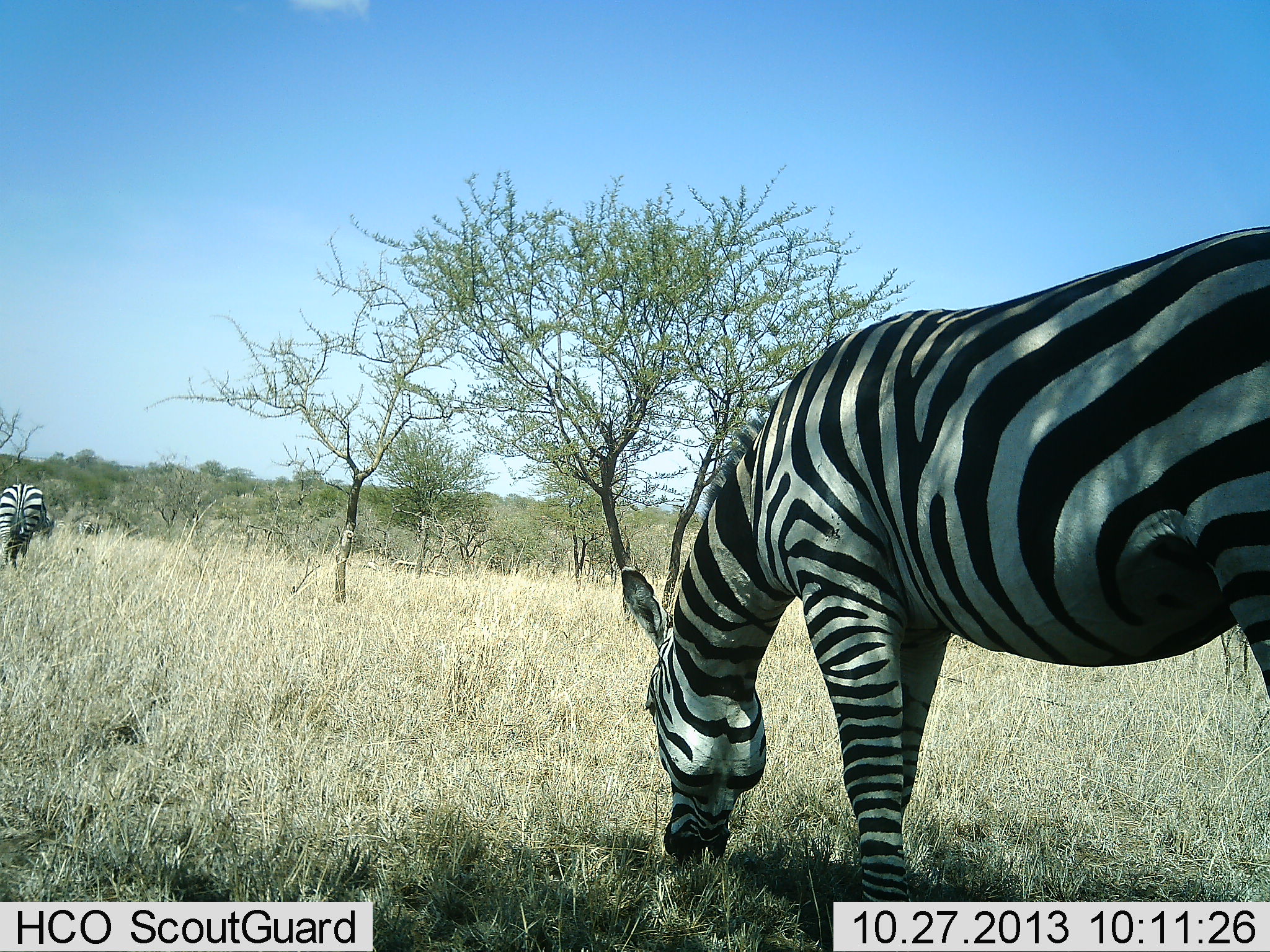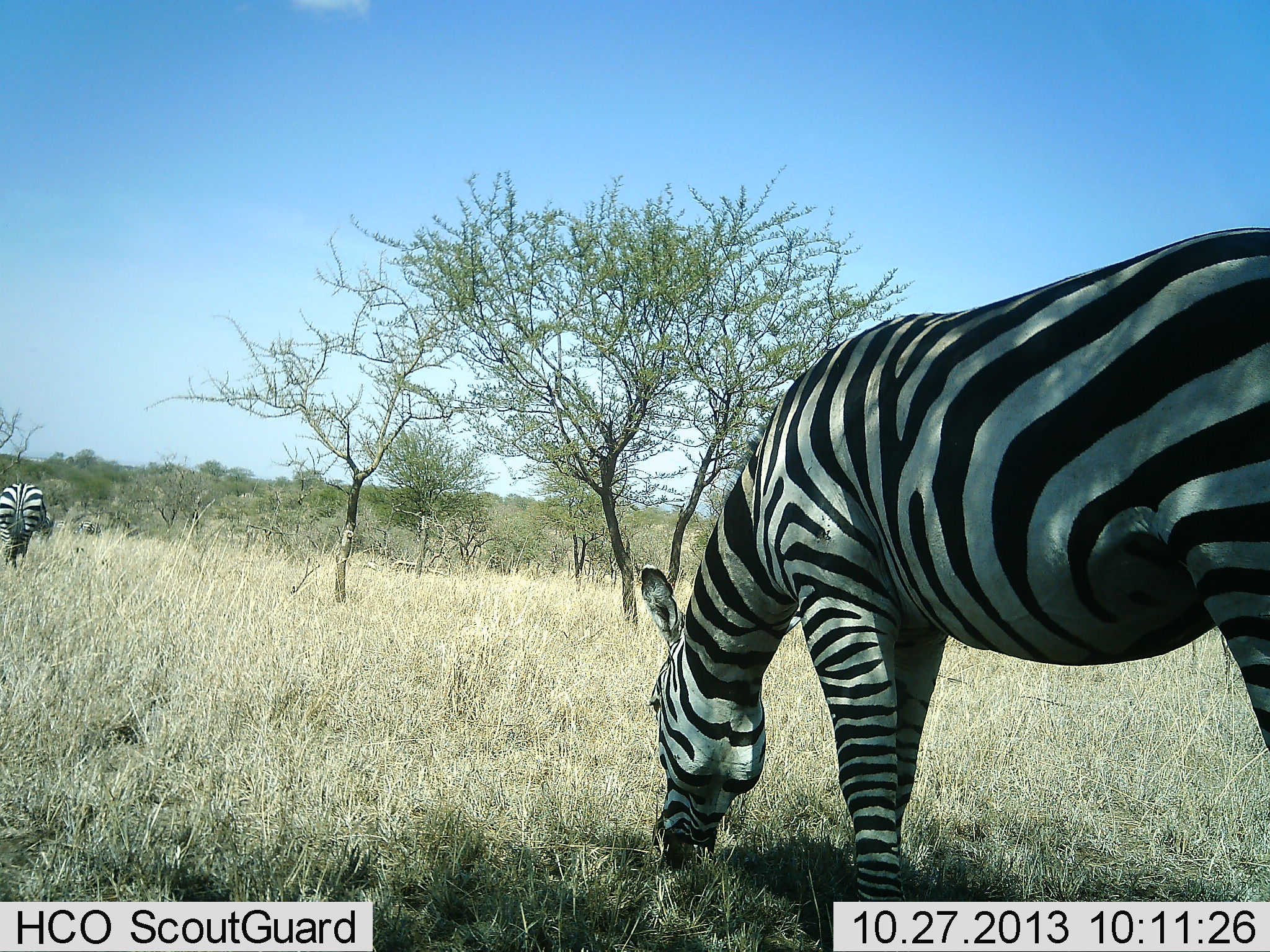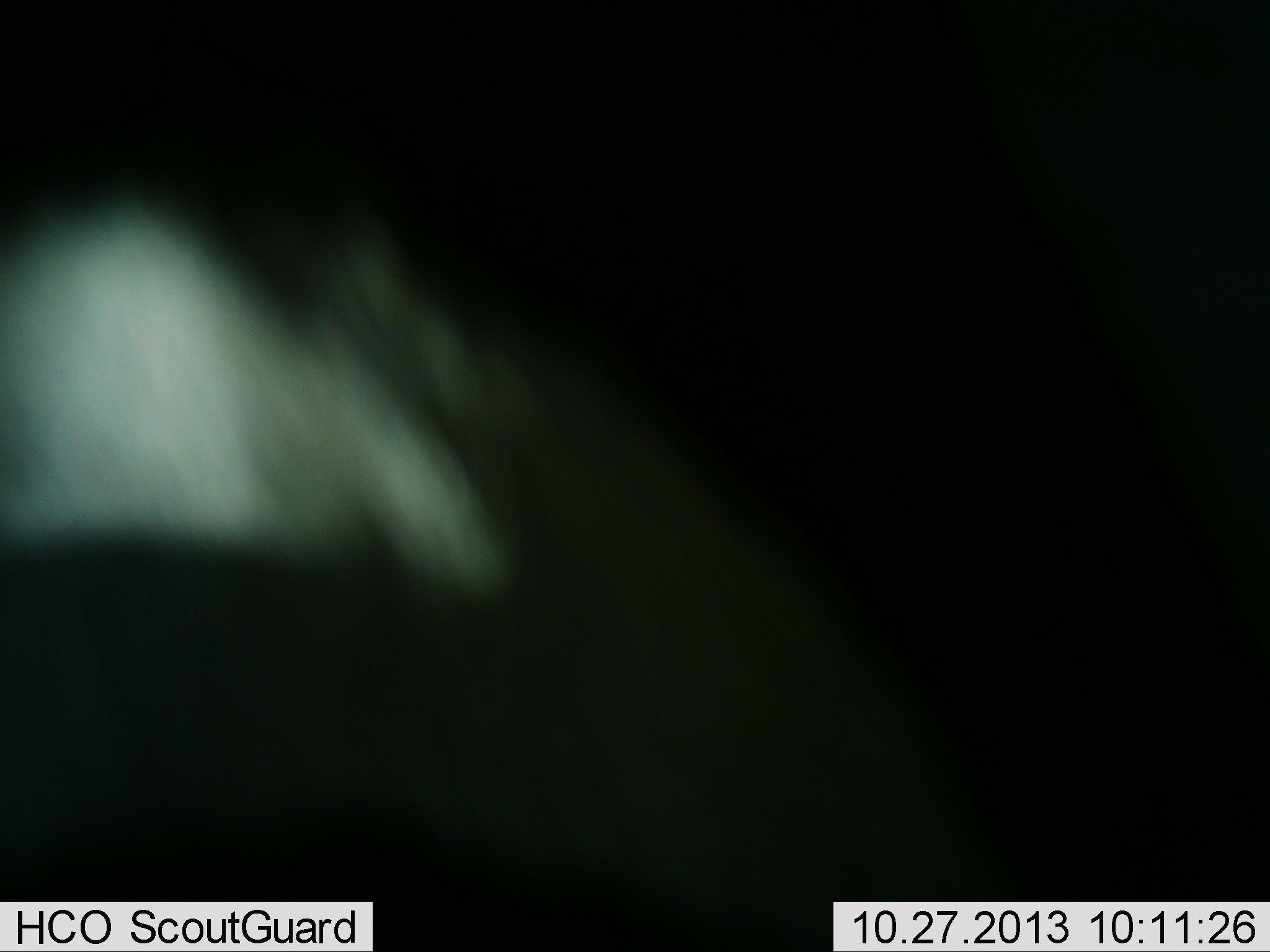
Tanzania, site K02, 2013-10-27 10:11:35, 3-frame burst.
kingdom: Animalia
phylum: Chordata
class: Mammalia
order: Perissodactyla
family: Equidae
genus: Equus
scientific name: Equus quagga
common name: plains zebra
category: zebra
Zebra (plains zebra) (Equus quagga), count 3. Behavior (volunteer vote fractions): standing 12%, resting 0%, moving 29%, interacting 0%. Young present (vote fraction): 0%. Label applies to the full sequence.